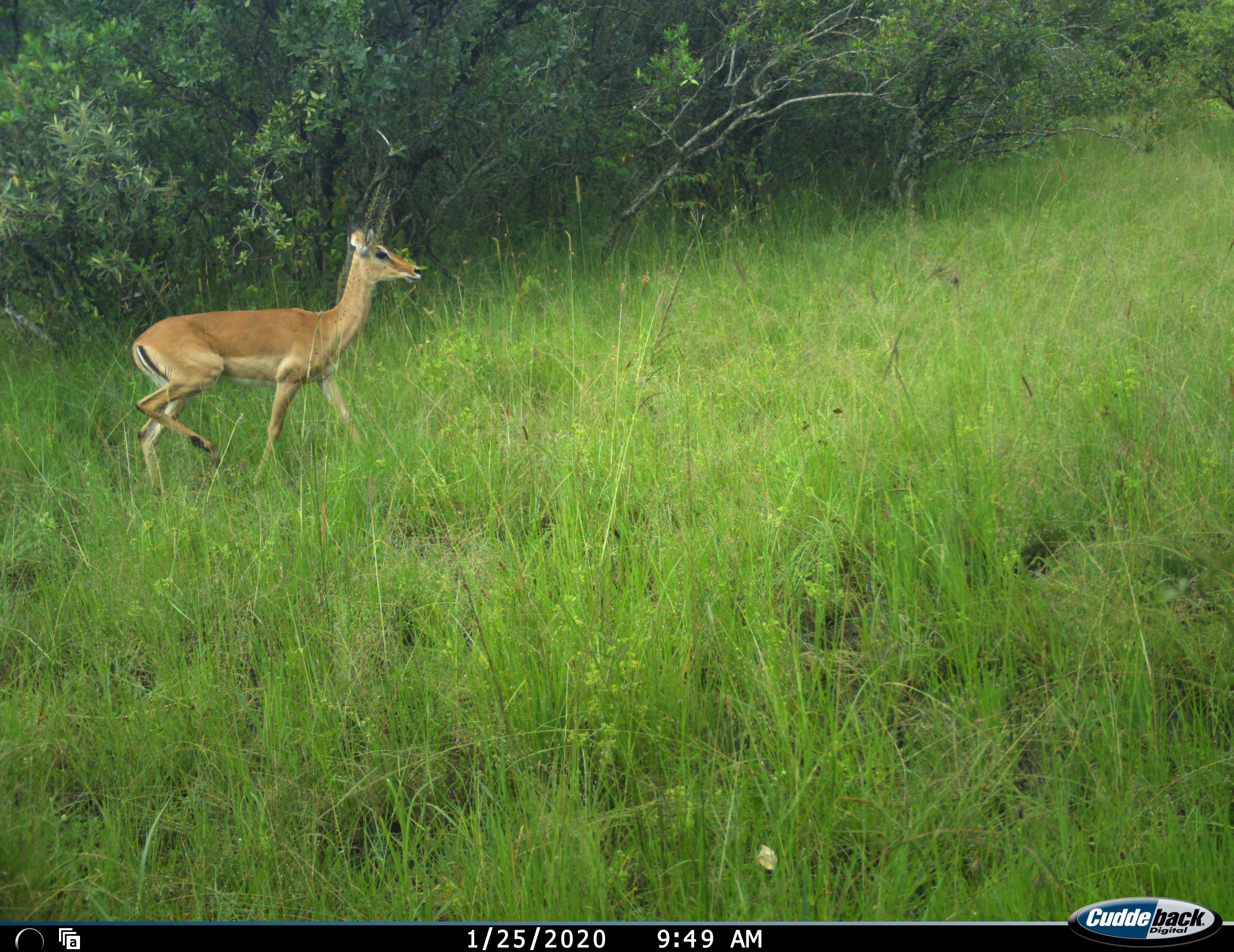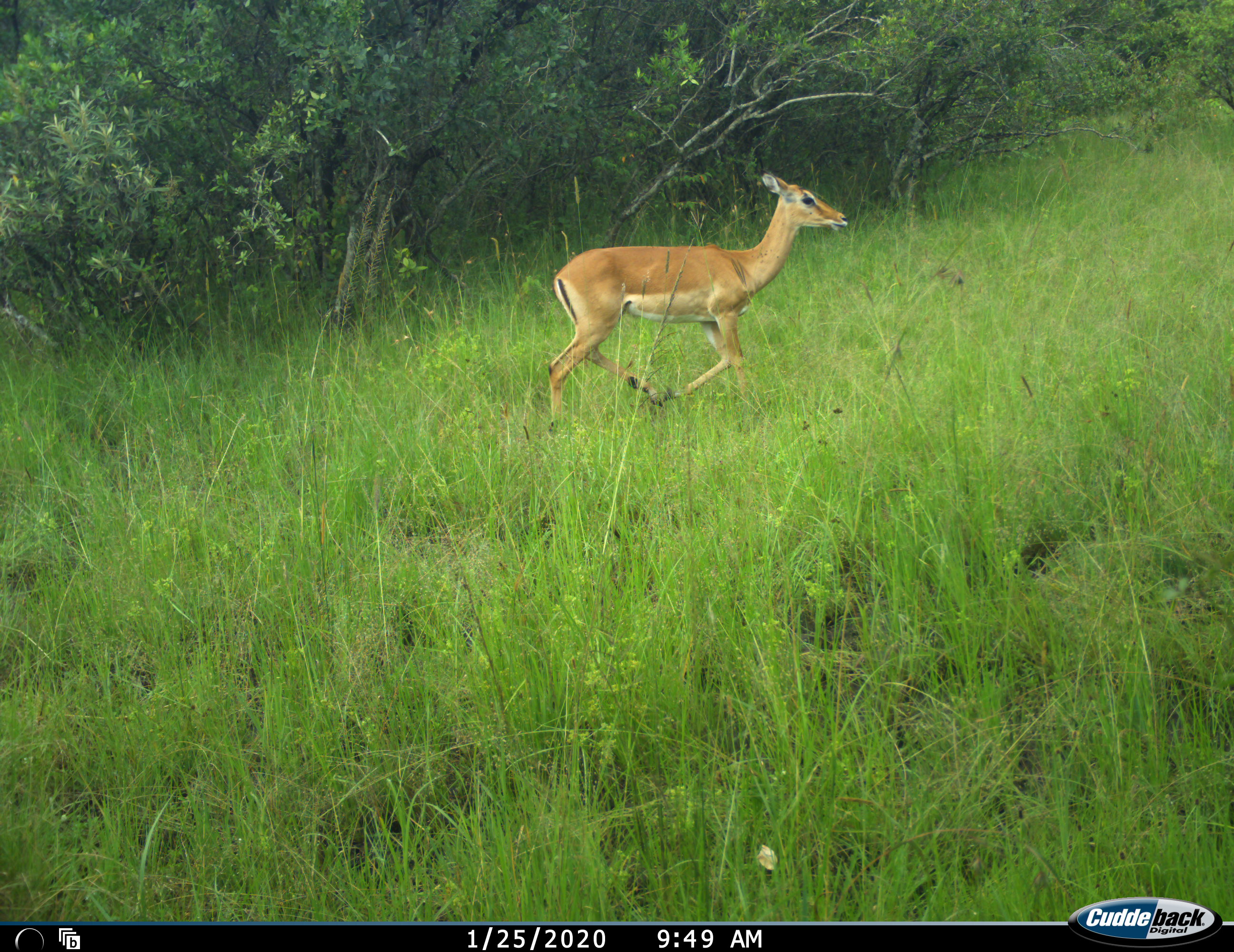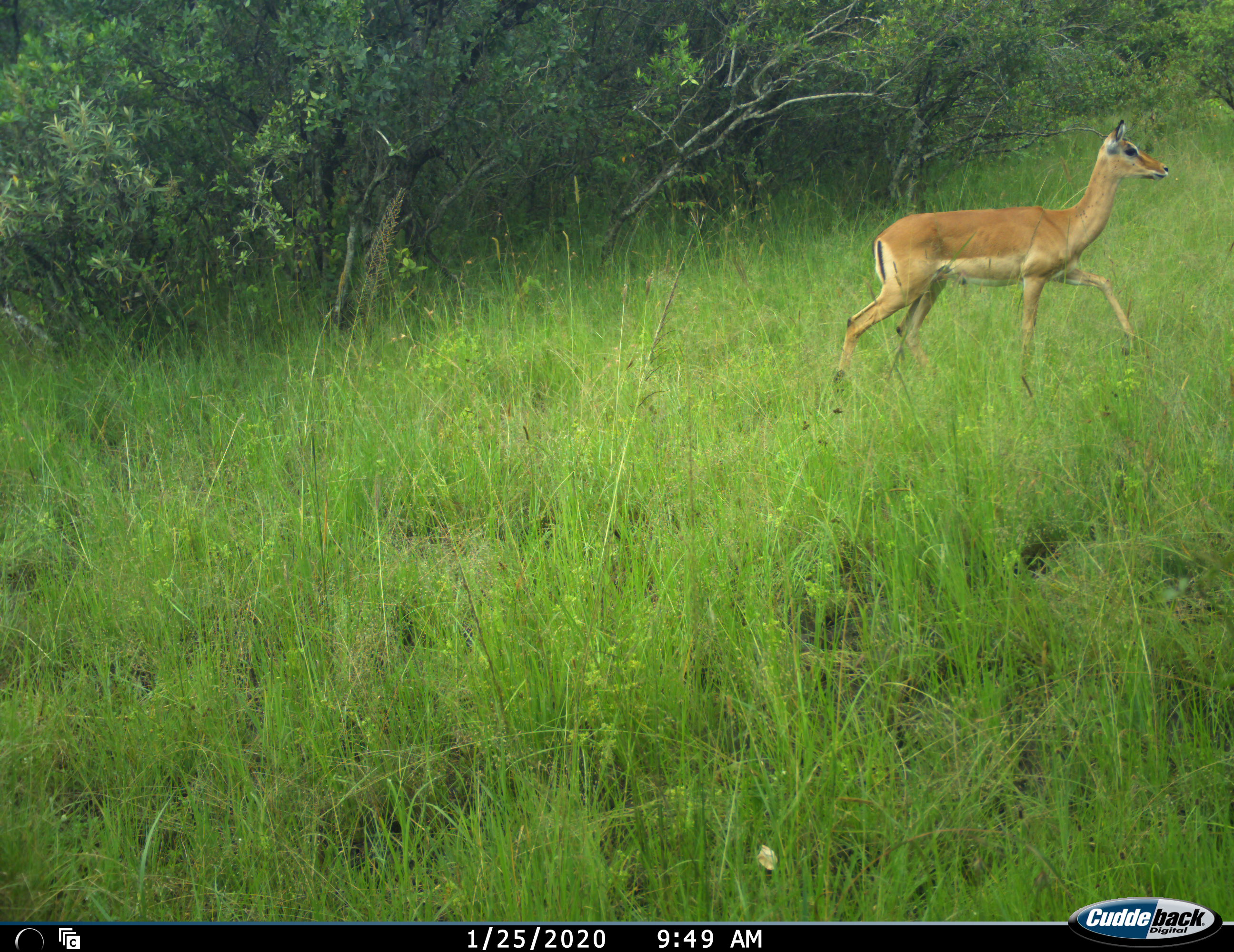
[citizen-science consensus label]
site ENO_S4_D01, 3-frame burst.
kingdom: Animalia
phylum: Chordata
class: Mammalia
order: Artiodactyla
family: Bovidae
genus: Aepyceros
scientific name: Aepyceros melampus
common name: impala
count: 1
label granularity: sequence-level